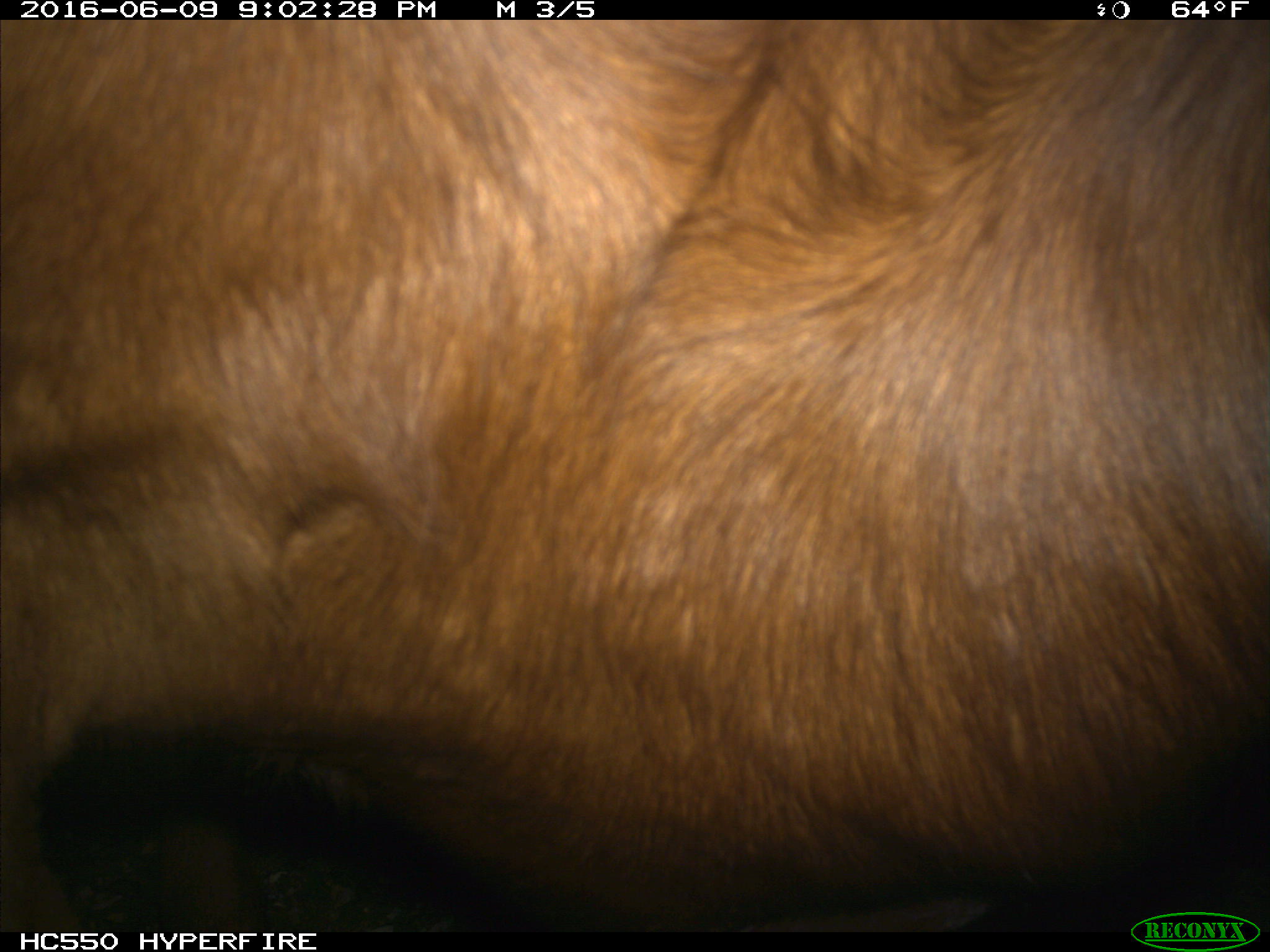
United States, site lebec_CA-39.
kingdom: Animalia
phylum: Chordata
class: Mammalia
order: Artiodactyla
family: Bovidae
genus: Bos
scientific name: Bos taurus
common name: domestic cow